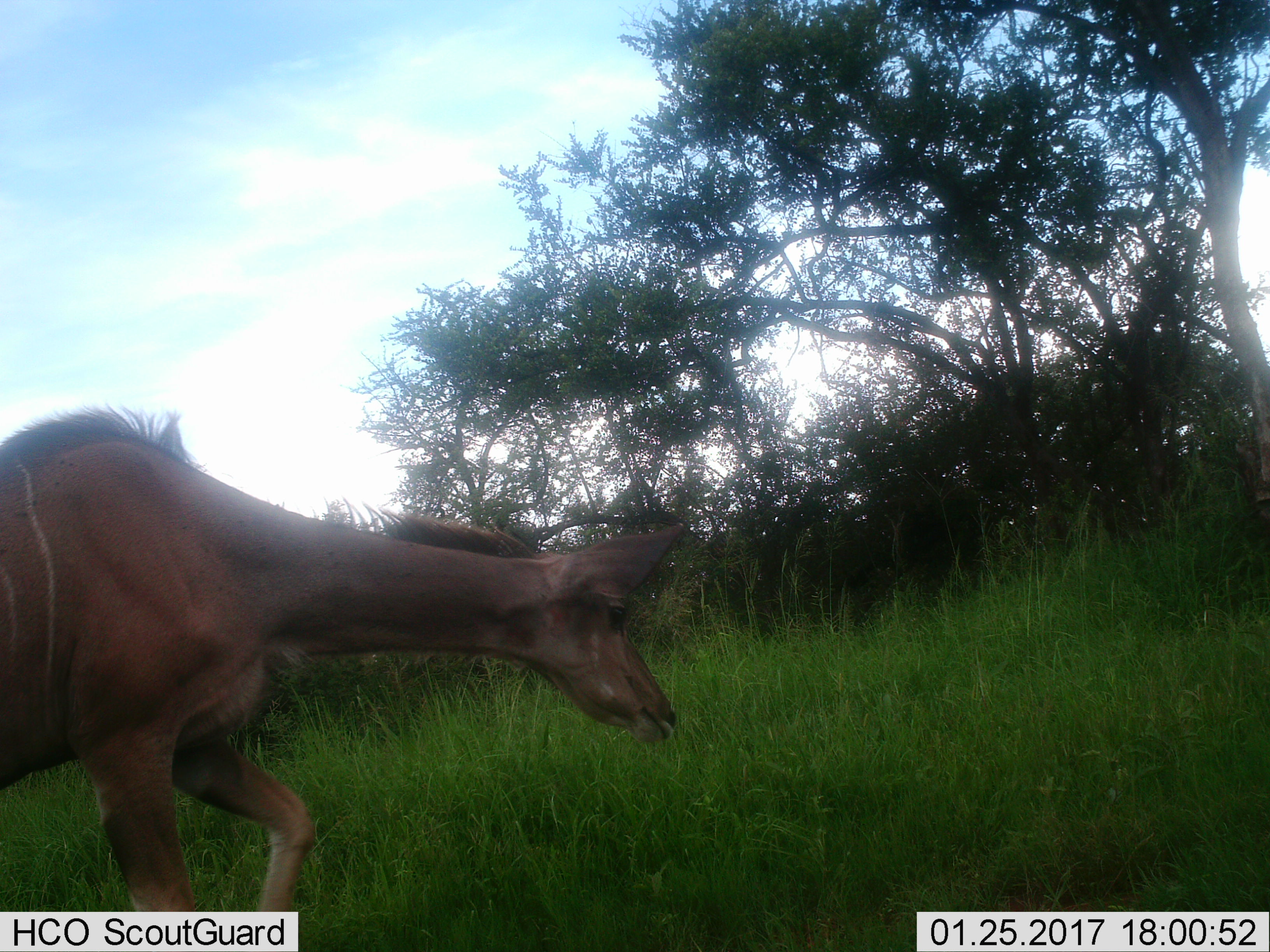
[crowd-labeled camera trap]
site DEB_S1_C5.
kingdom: Animalia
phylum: Chordata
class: Mammalia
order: Artiodactyla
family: Bovidae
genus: Tragelaphus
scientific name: Tragelaphus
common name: kudu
Kudu (Tragelaphus), count 1. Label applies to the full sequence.